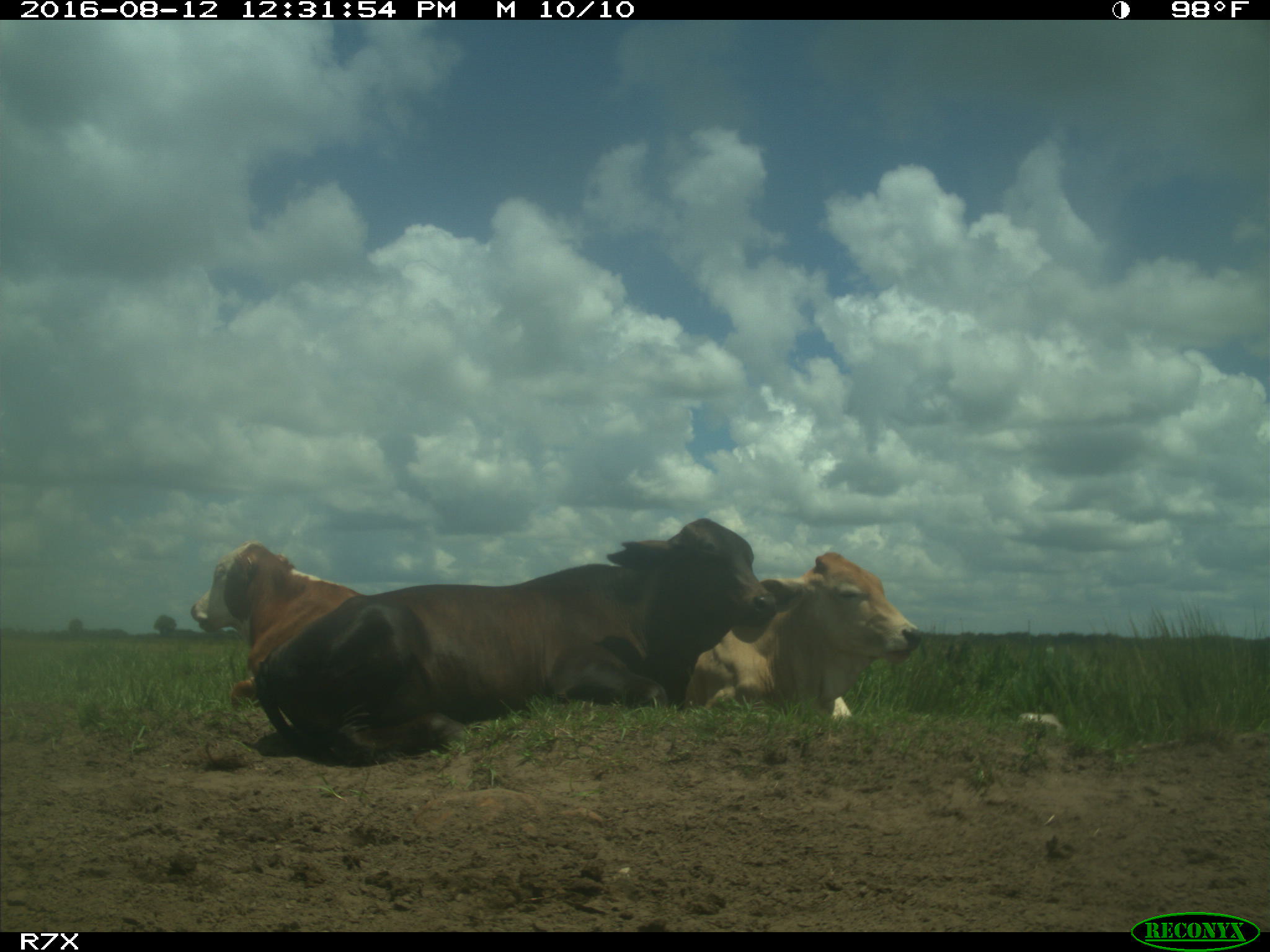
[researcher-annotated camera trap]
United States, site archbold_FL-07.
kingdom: Animalia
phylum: Chordata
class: Mammalia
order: Artiodactyla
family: Bovidae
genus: Bos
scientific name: Bos taurus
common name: domestic cow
Bos taurus (domestic cow).